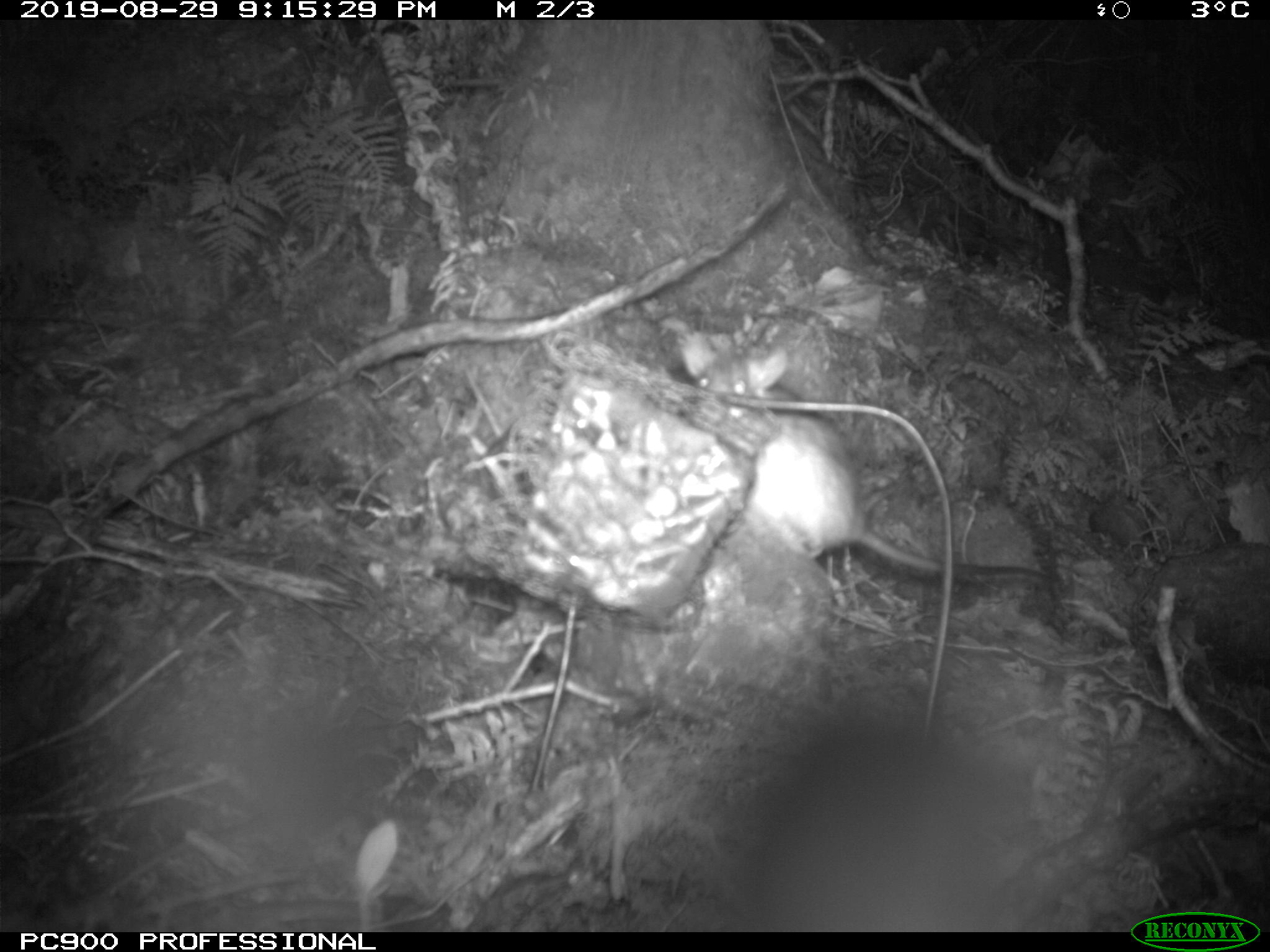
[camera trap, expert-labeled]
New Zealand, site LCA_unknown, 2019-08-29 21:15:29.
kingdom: Animalia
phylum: Chordata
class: Mammalia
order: Rodentia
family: Muridae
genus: Rattus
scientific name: Rattus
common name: rat